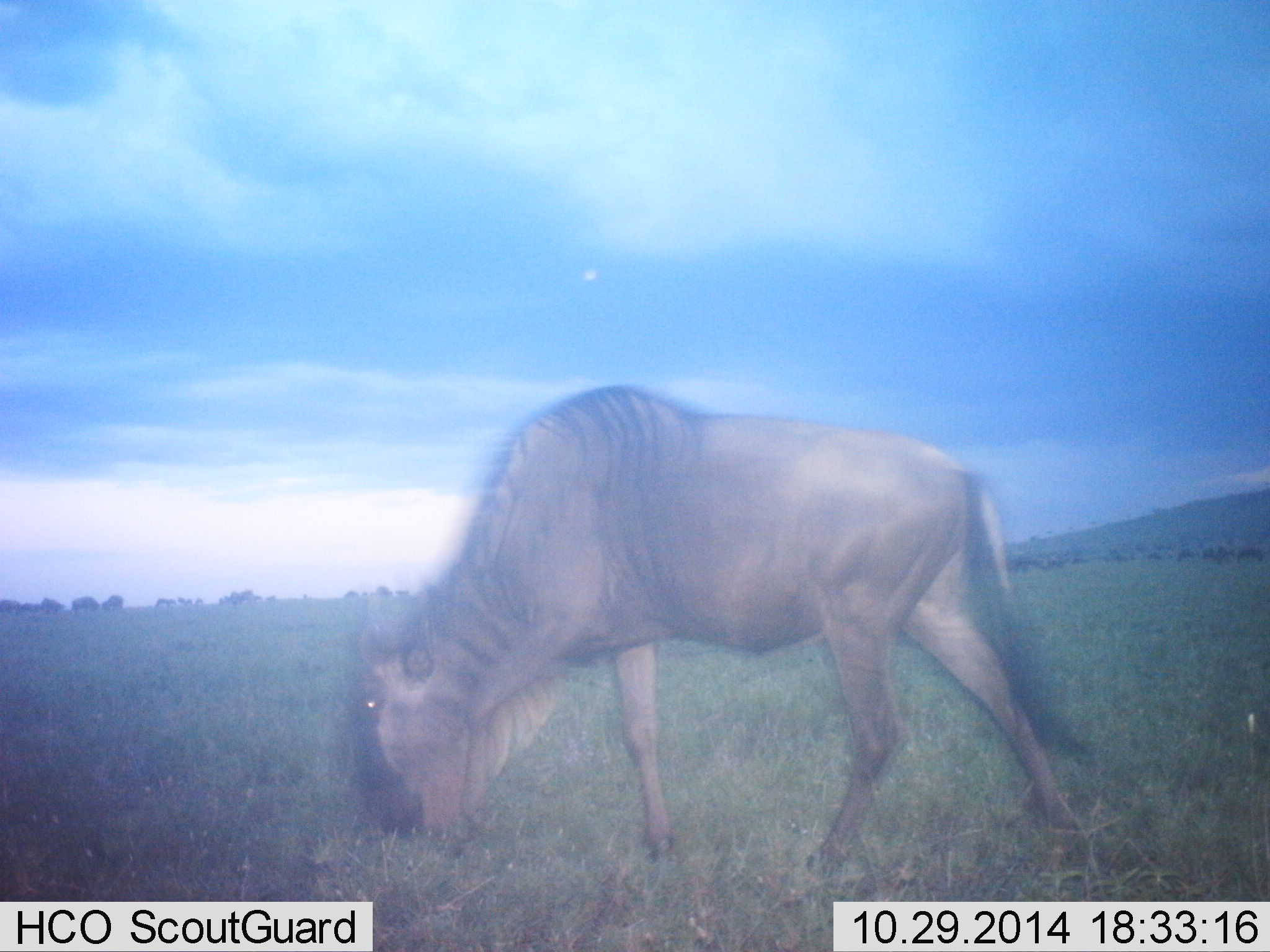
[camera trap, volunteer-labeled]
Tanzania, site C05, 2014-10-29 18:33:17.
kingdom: Animalia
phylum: Chordata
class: Mammalia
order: Artiodactyla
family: Bovidae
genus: Connochaetes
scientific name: Connochaetes taurinus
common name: blue wildebeest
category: wildebeest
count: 1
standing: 20%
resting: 0%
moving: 10%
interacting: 0%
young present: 0%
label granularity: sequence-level